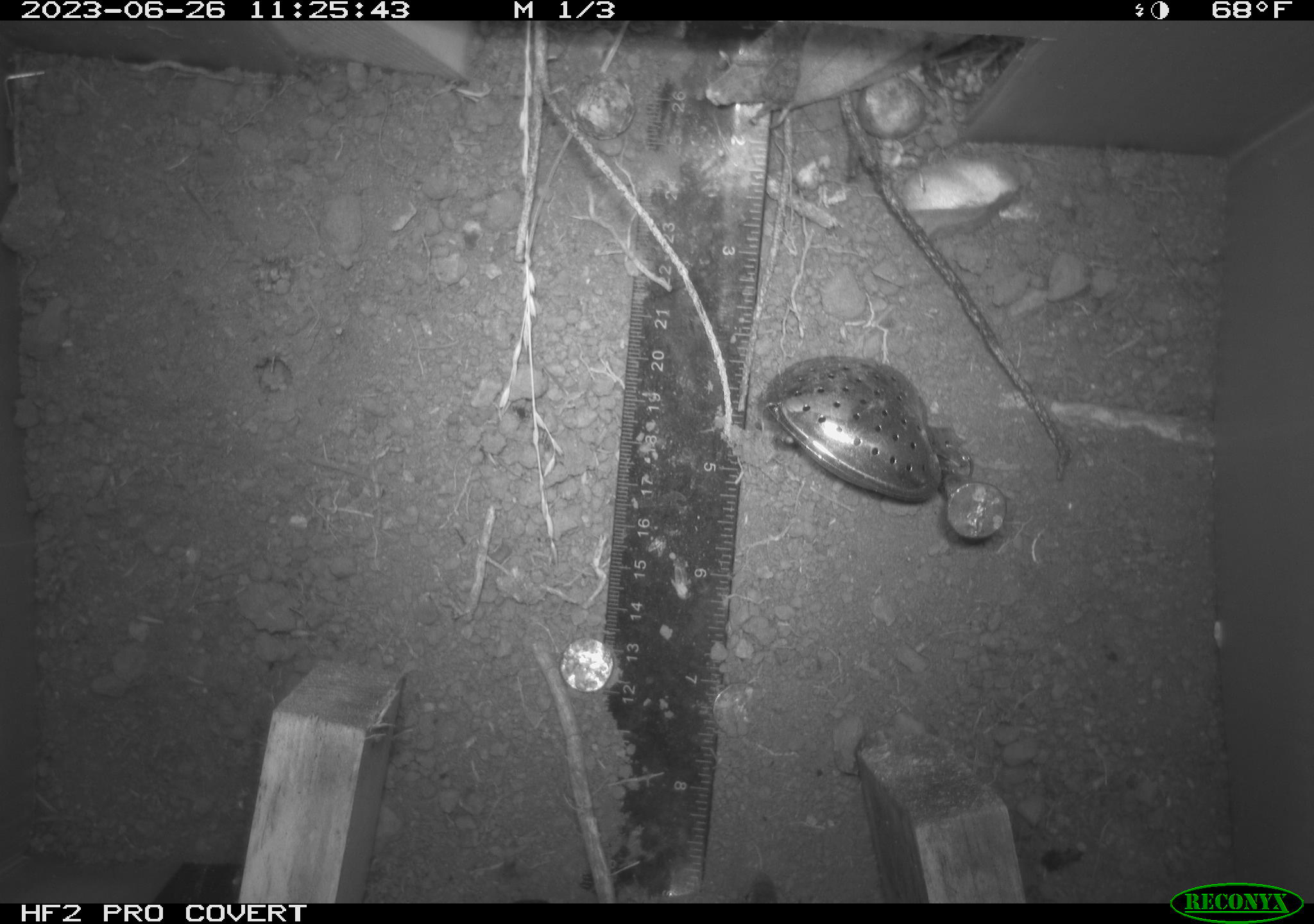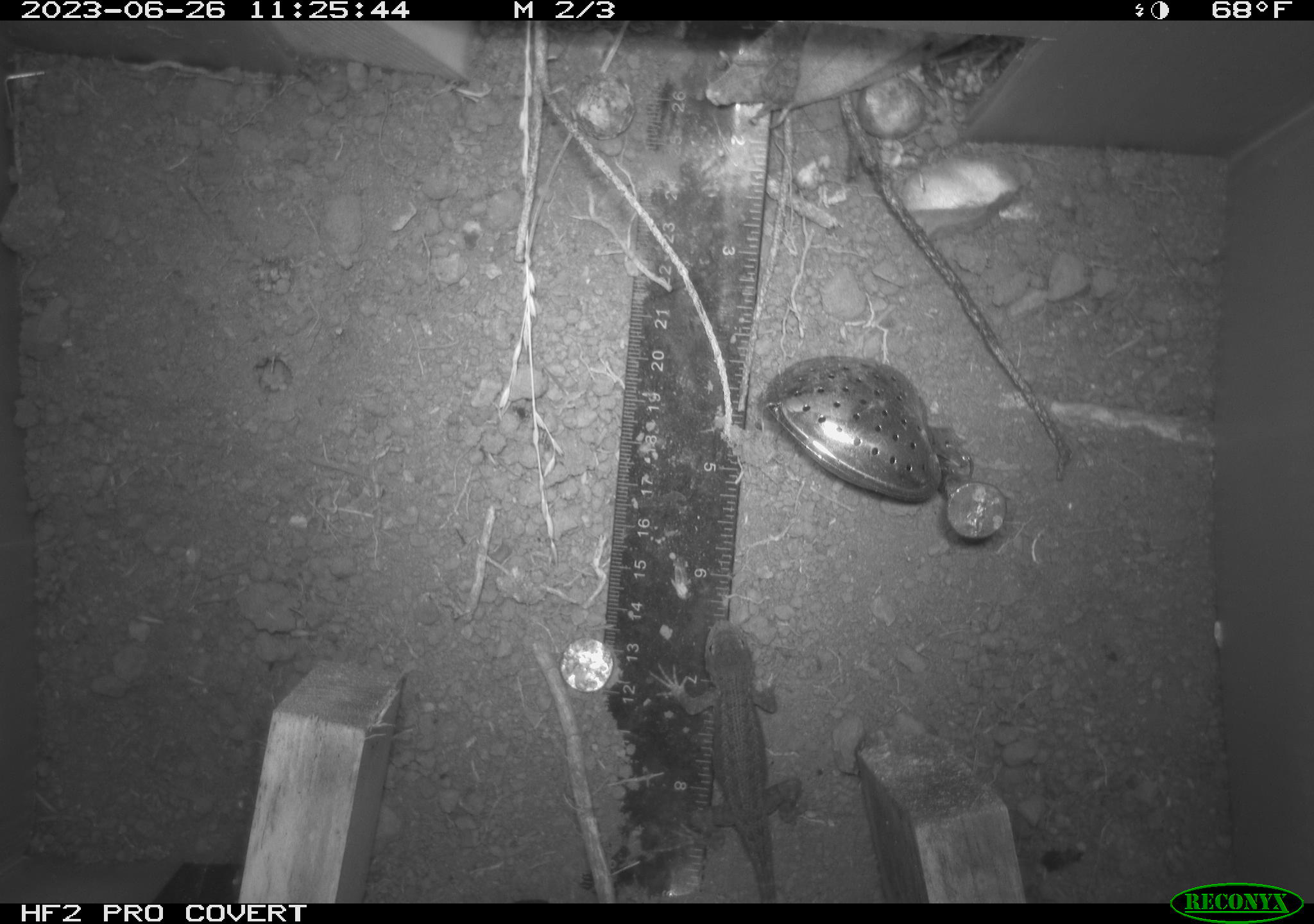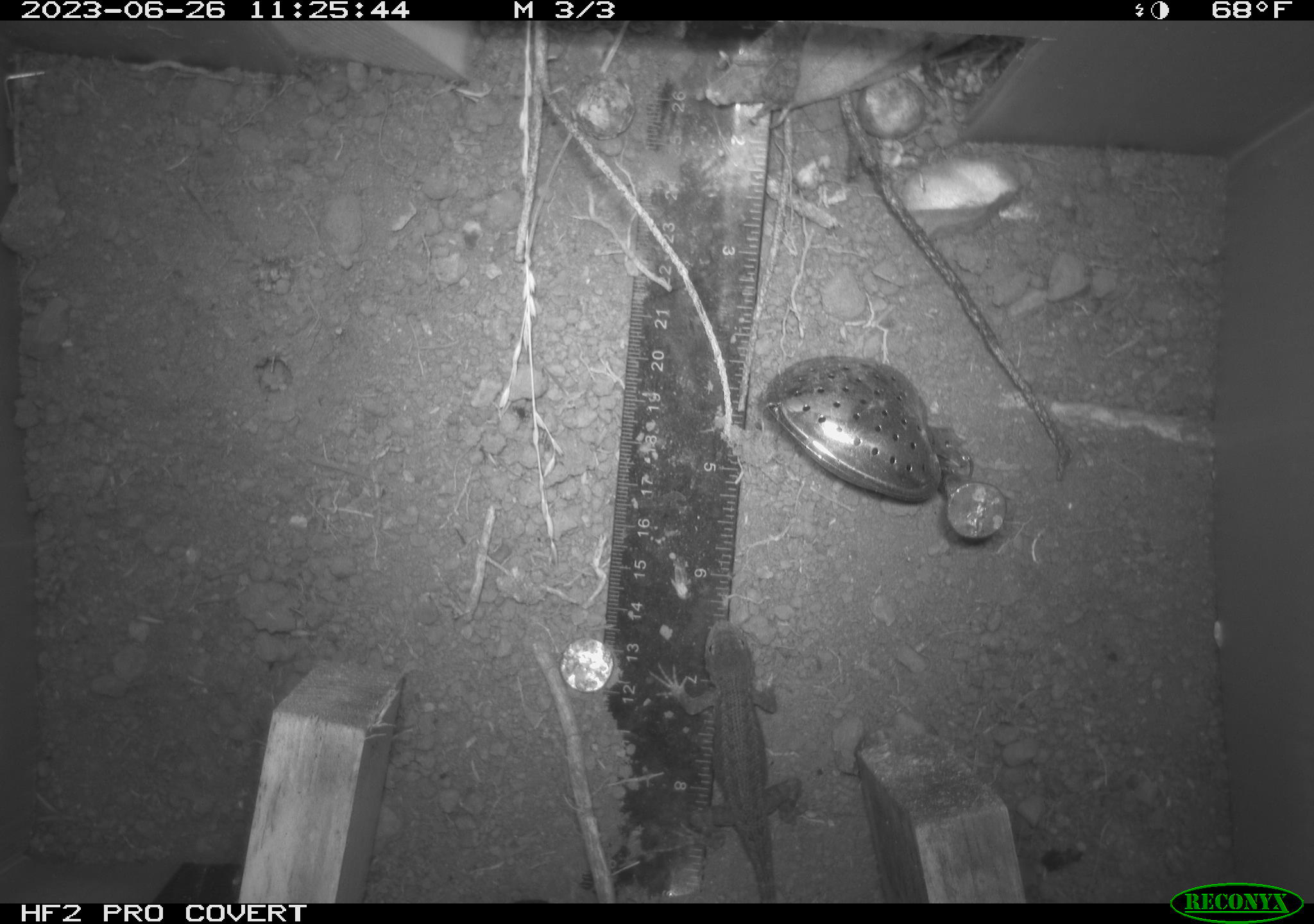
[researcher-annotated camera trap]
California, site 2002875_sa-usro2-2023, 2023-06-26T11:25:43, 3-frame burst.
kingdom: Animalia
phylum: Chordata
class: Reptilia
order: Squamata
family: Phrynosomatidae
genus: Sceloporus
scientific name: Sceloporus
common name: spiny lizards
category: sceloporus species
Sceloporus species (spiny lizards) (Sceloporus).